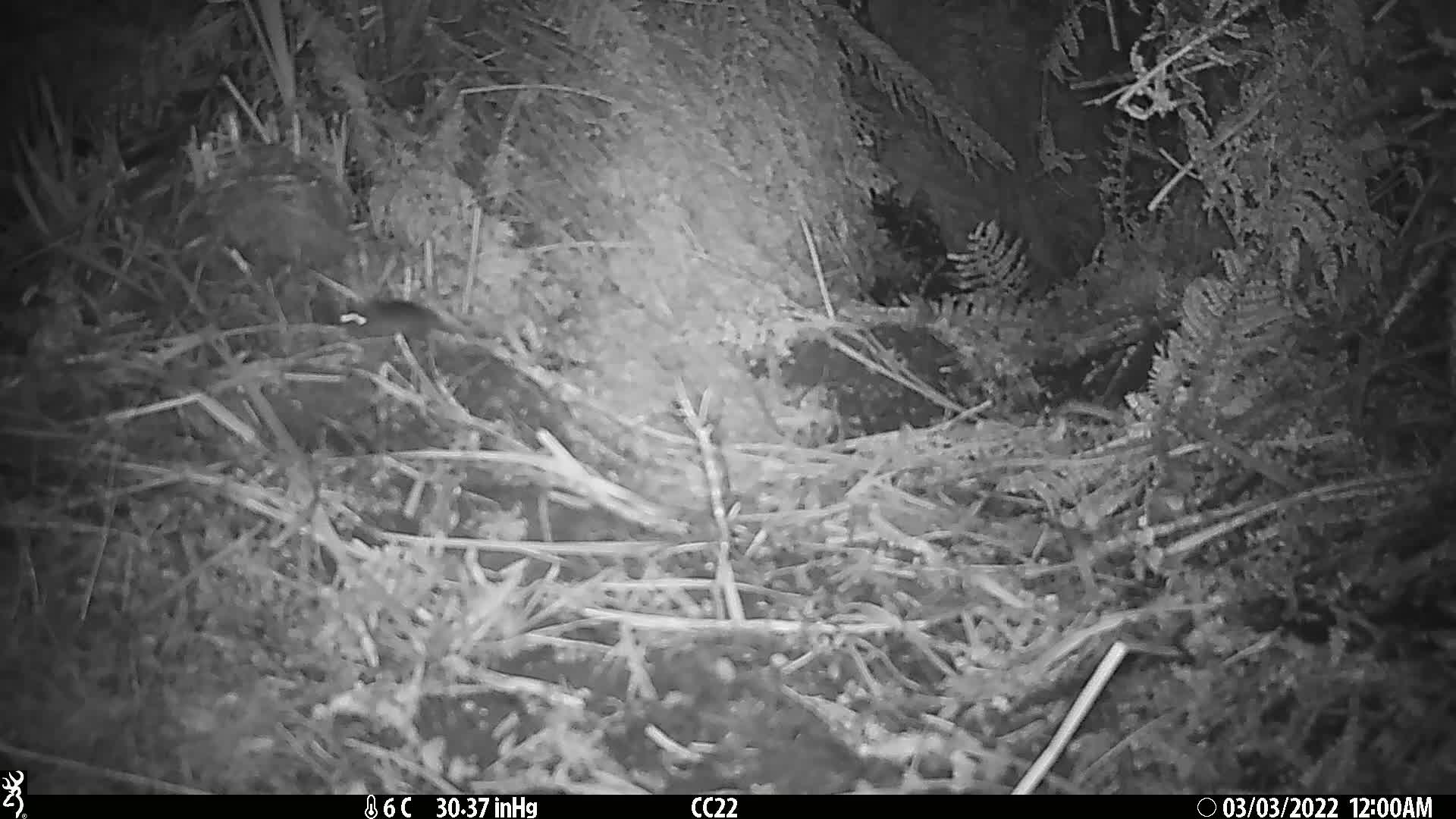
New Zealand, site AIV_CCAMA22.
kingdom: Animalia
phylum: Chordata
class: Mammalia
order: Rodentia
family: Muridae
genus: Mus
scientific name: Mus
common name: mouse